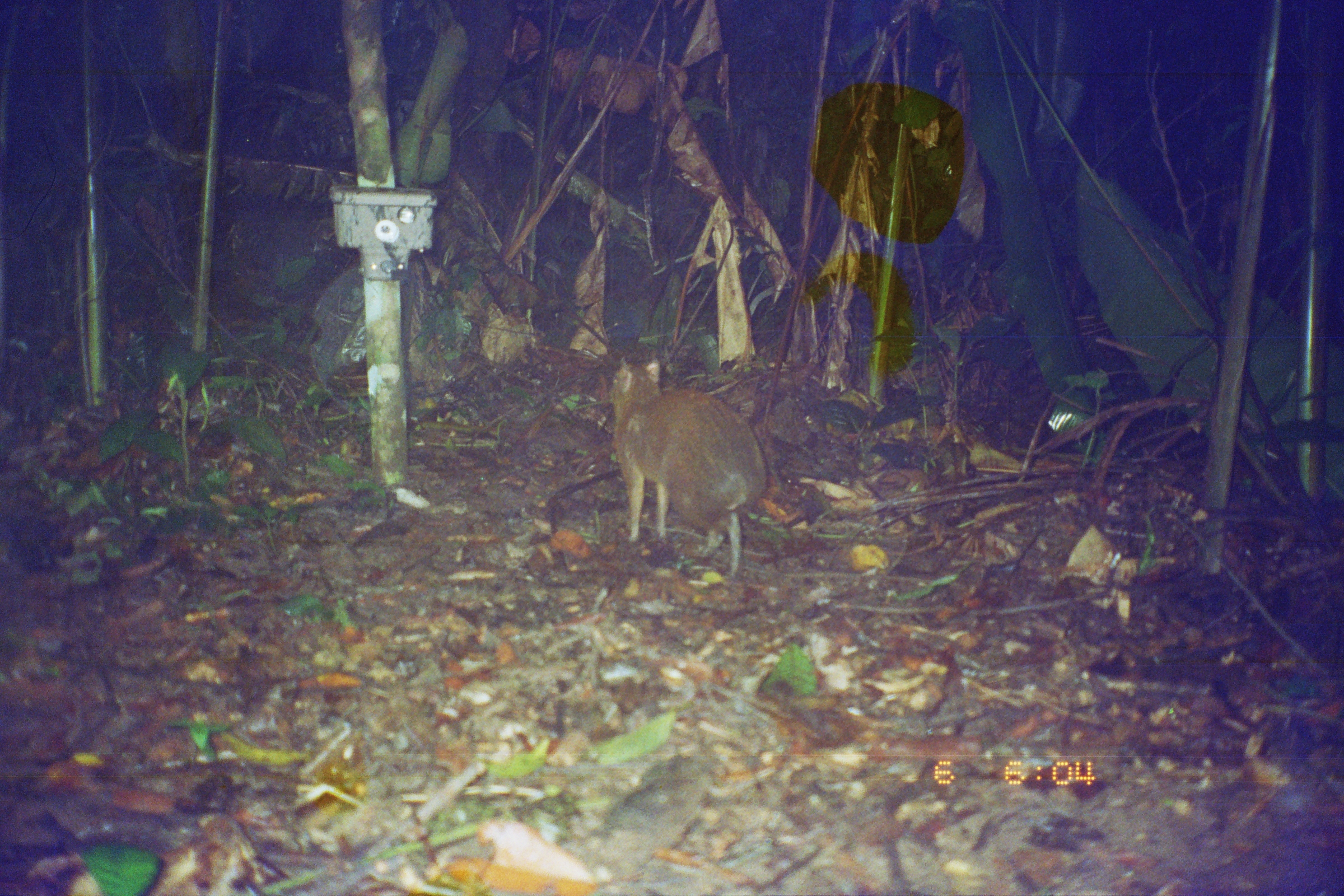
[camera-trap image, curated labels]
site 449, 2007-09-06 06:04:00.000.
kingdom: Animalia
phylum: Chordata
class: Mammalia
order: Rodentia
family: Dasyproctidae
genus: Dasyprocta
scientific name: Dasyprocta punctata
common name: central american agouti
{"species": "Dasyprocta punctata (central american agouti)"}